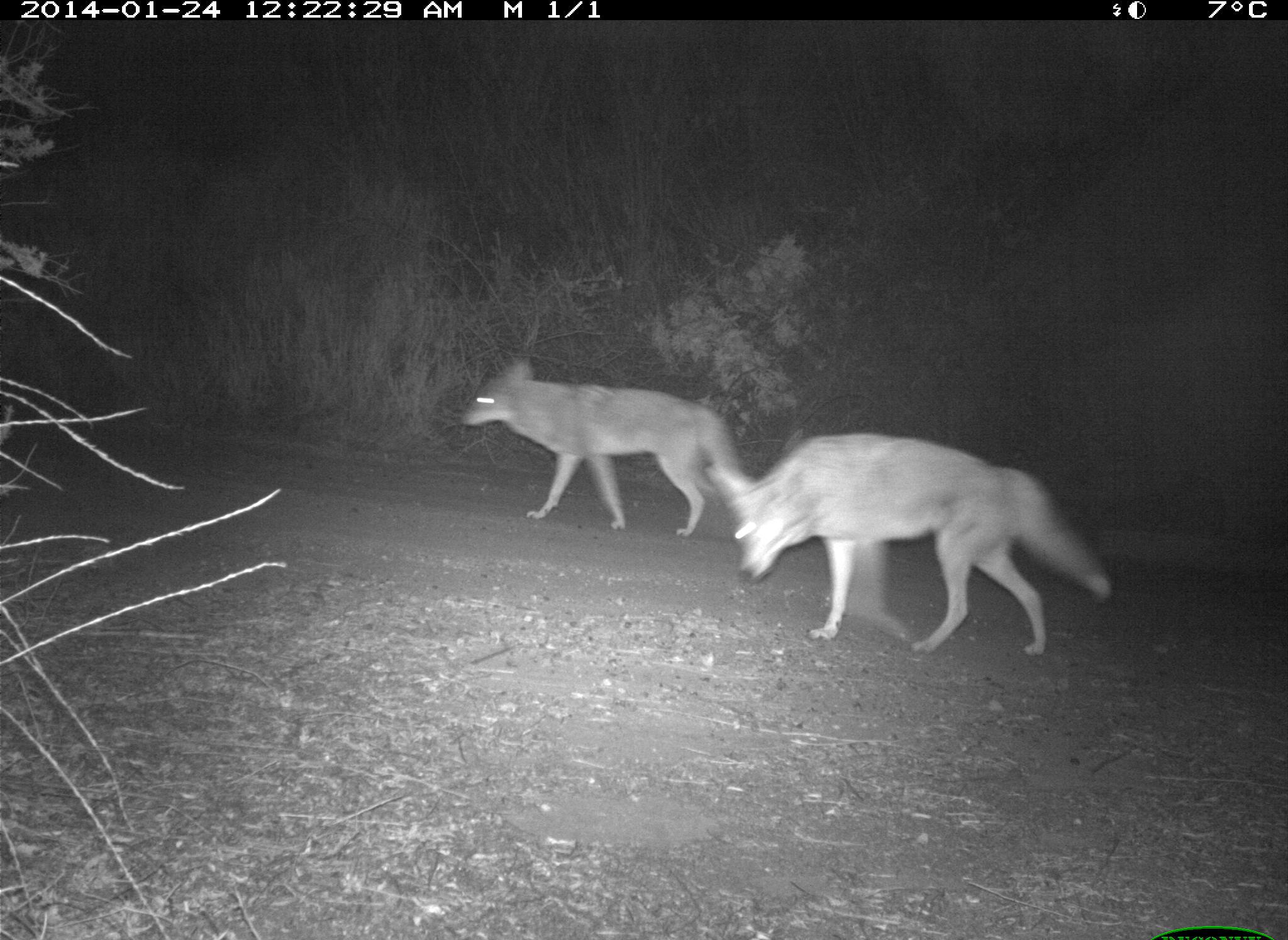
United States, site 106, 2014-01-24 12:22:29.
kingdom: Animalia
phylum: Chordata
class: Mammalia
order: Carnivora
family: Canidae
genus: Canis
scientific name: Canis latrans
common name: coyote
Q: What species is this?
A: Coyote (Canis latrans).